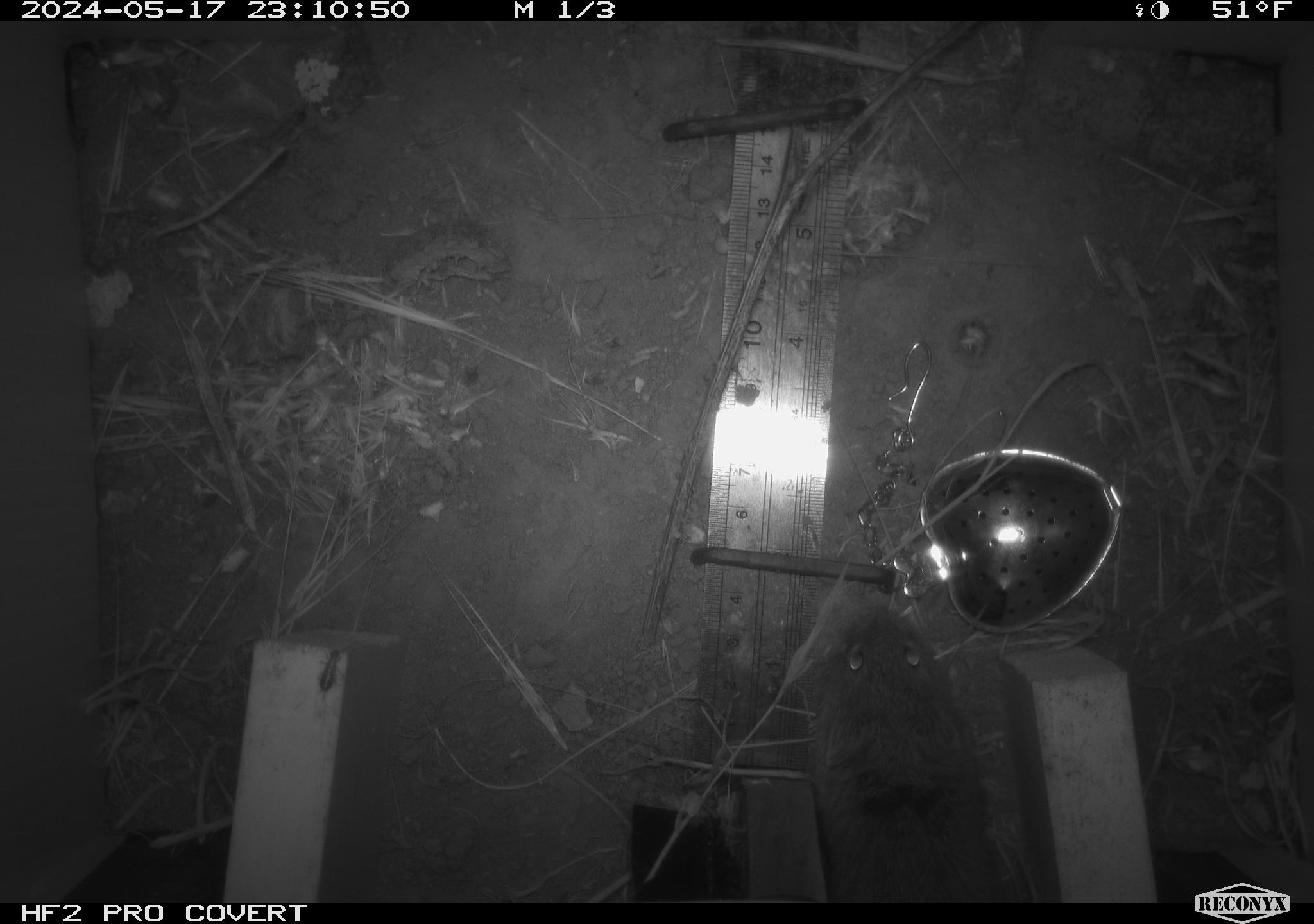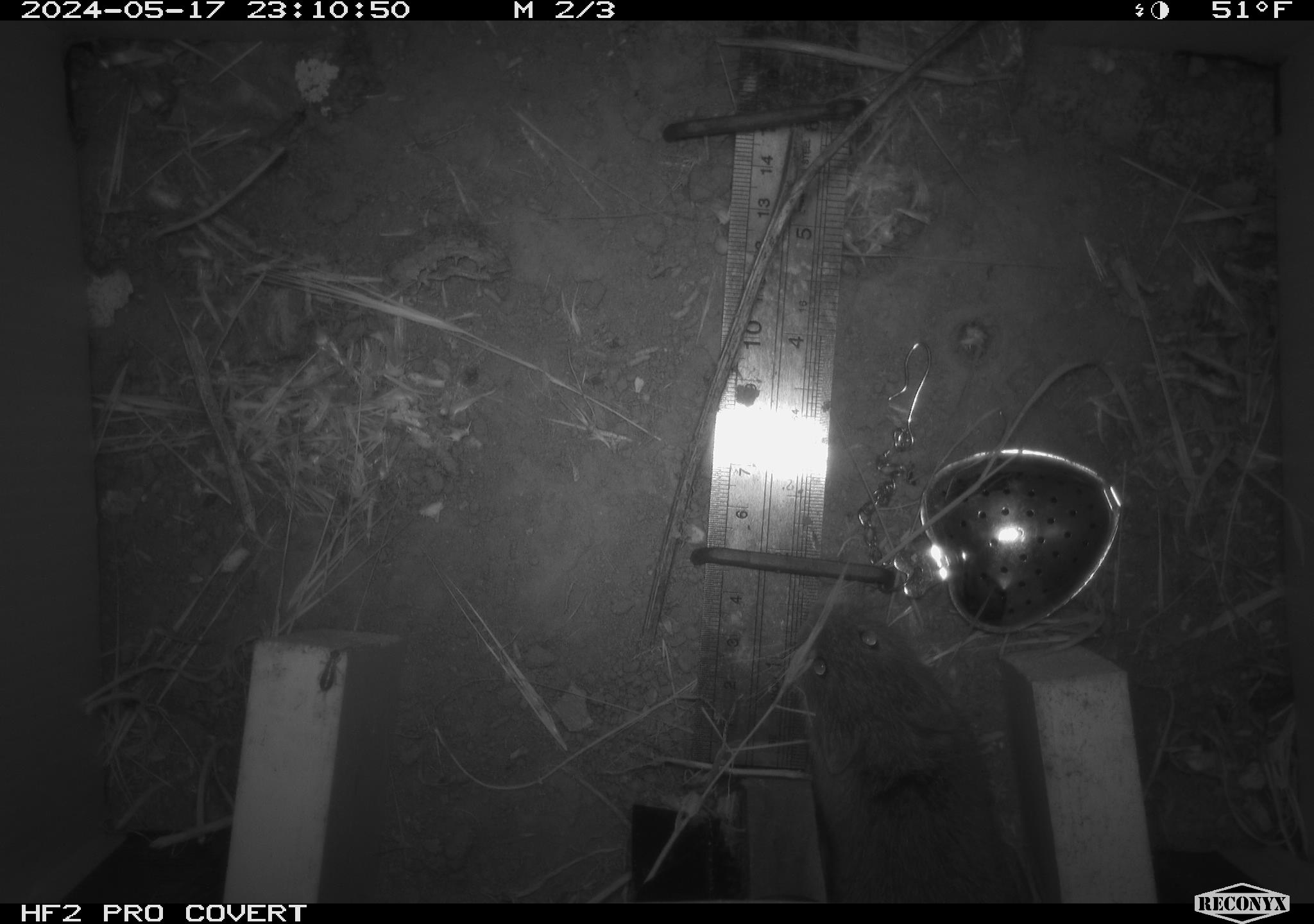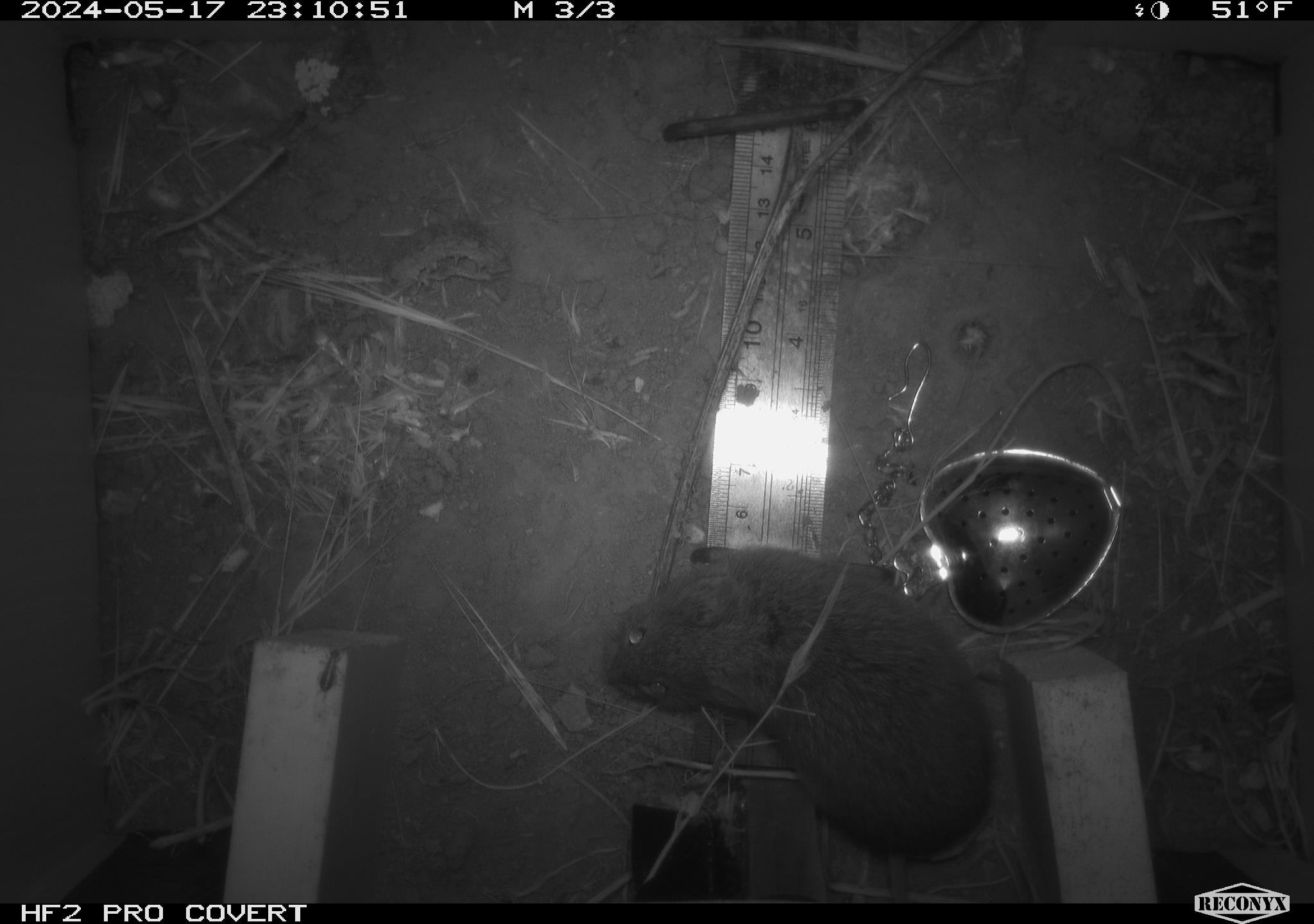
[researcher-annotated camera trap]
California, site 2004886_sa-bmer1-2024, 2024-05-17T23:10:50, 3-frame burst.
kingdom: Animalia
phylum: Chordata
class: Mammalia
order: Rodentia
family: Cricetidae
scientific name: Arvicolinae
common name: voles, lemmings, and muskrats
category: arvicolinae subfamily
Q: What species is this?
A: Arvicolinae subfamily (voles, lemmings, and muskrats) (Arvicolinae).